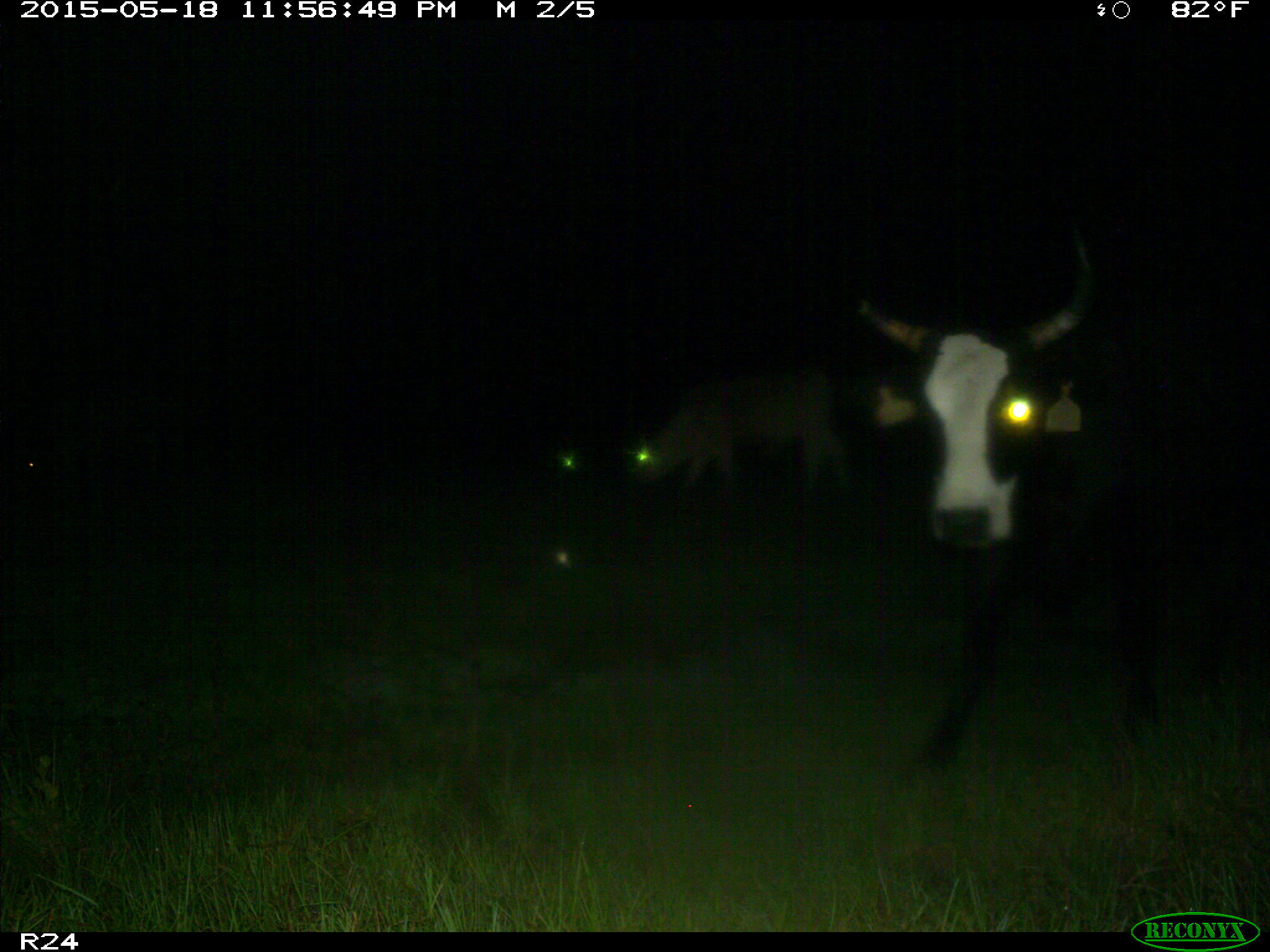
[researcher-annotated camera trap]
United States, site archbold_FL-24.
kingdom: Animalia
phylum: Chordata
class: Mammalia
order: Artiodactyla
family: Bovidae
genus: Bos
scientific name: Bos taurus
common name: domestic cow